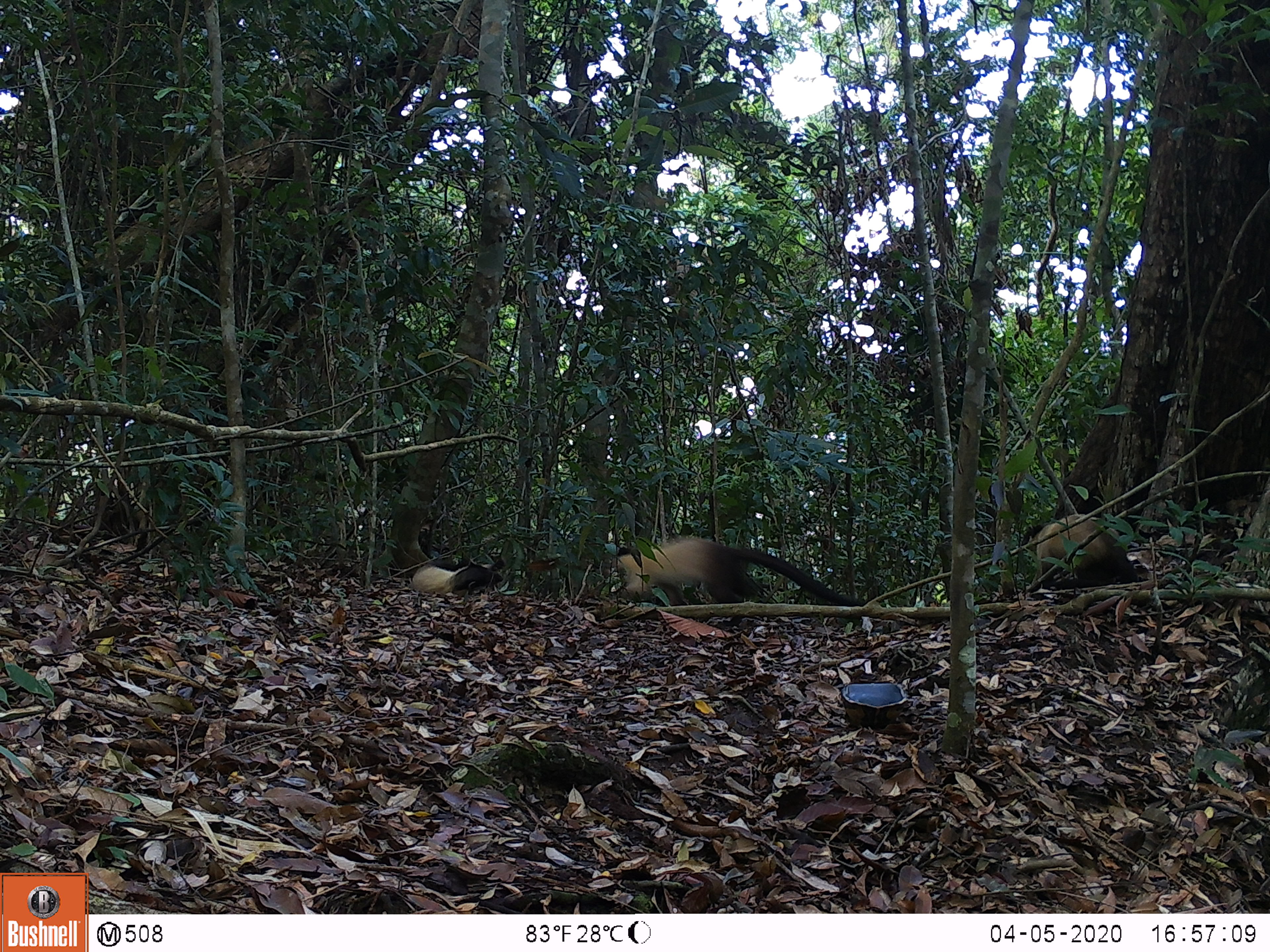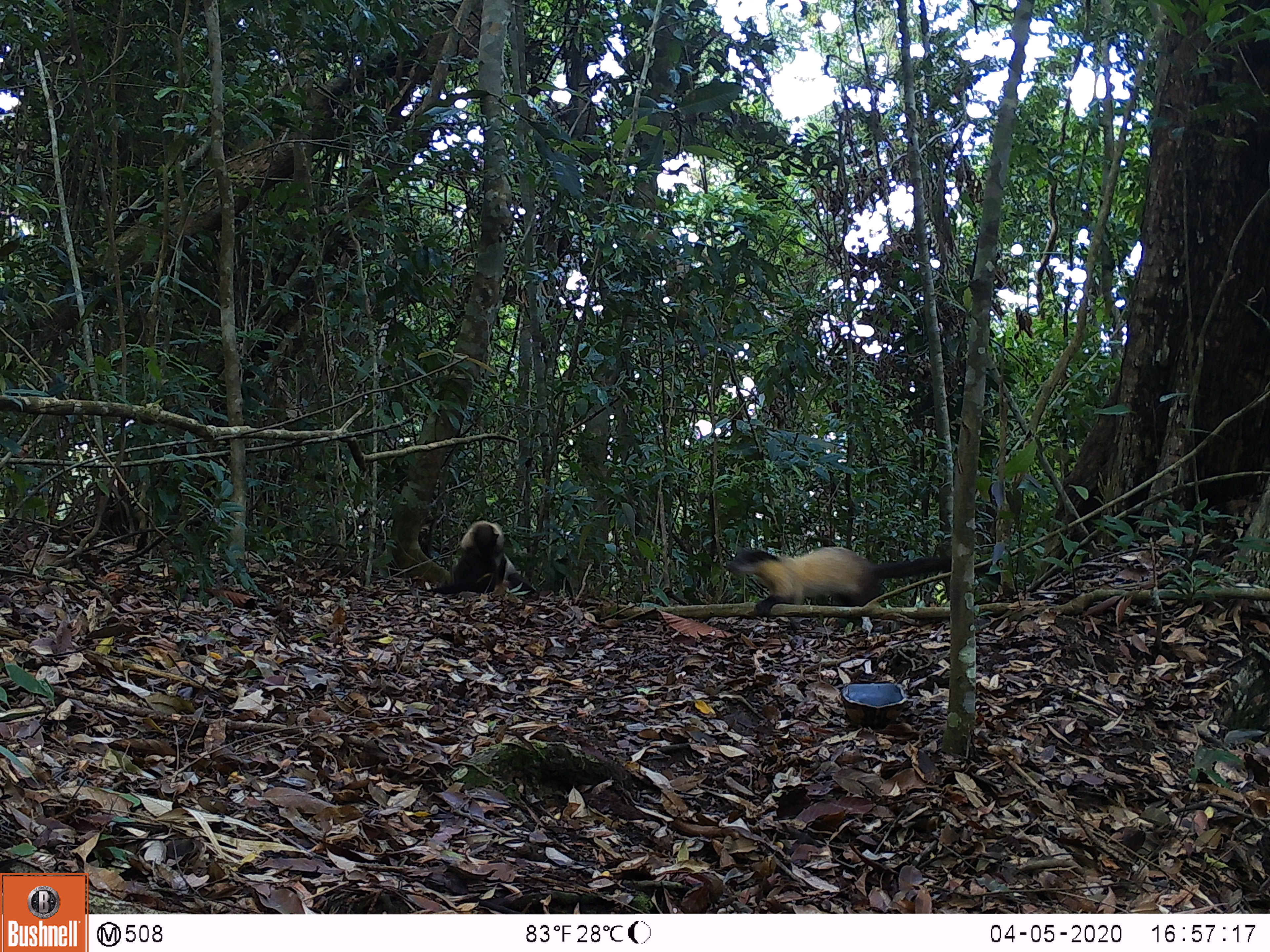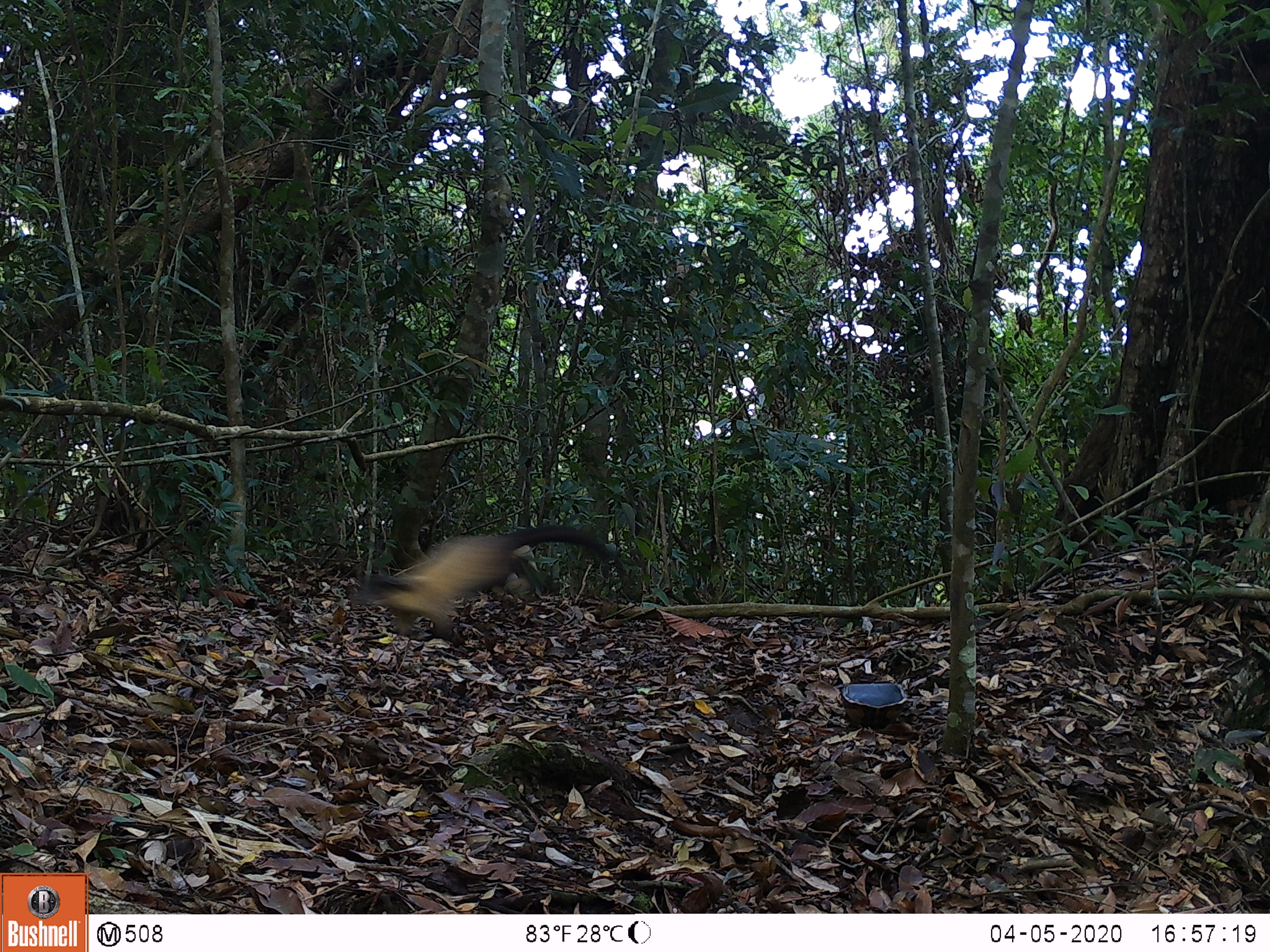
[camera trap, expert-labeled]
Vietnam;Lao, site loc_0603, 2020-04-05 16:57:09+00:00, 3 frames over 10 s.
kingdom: Animalia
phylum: Chordata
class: Mammalia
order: Carnivora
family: Mustelidae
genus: Martes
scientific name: Martes flavigula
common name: yellow-throated marten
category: yellow throated marten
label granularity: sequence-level